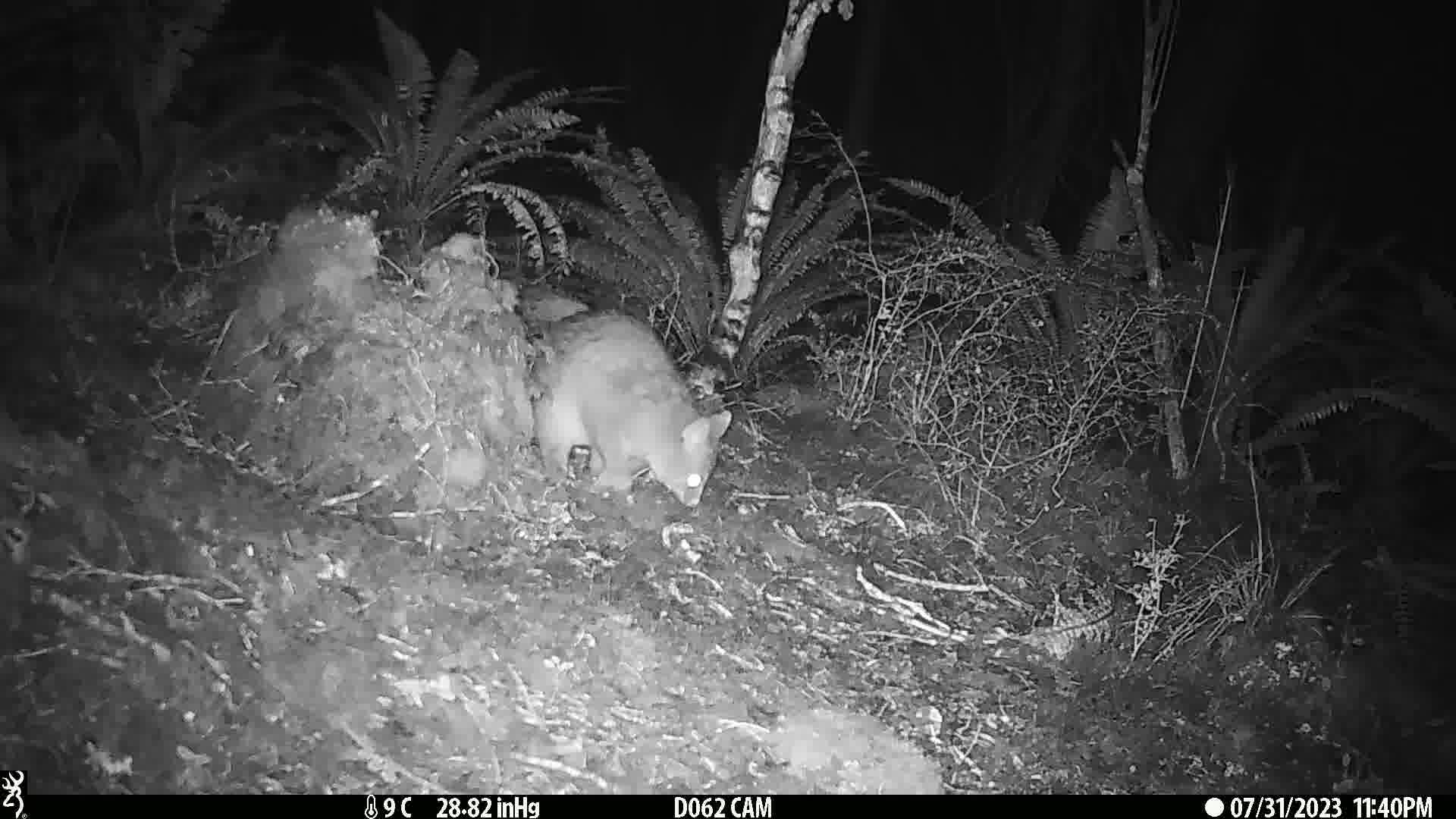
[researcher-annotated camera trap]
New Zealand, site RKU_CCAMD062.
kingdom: Animalia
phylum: Chordata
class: Mammalia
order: Diprotodontia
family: Phalangeridae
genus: Trichosurus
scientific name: Trichosurus vulpecula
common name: common brushtail possum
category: possum